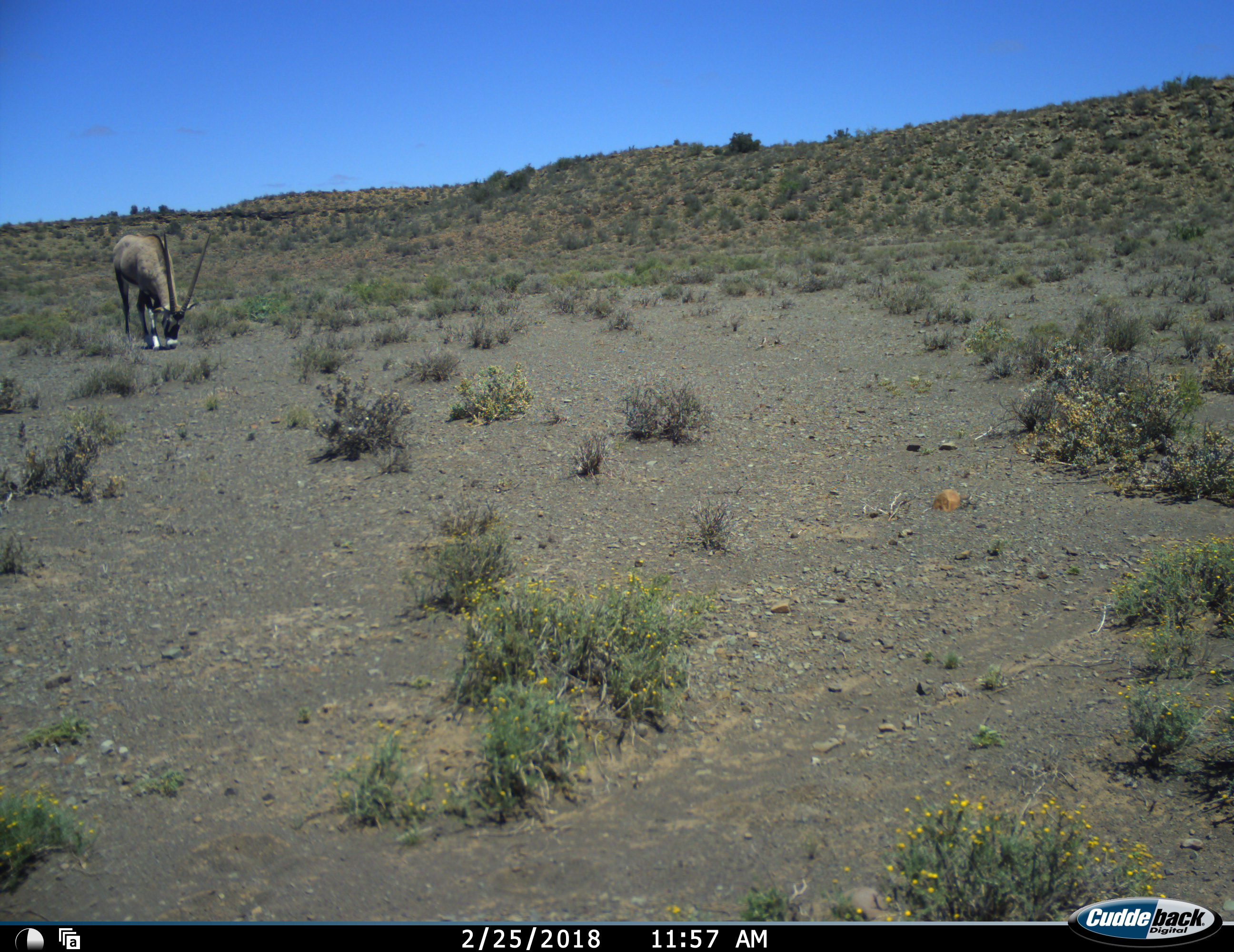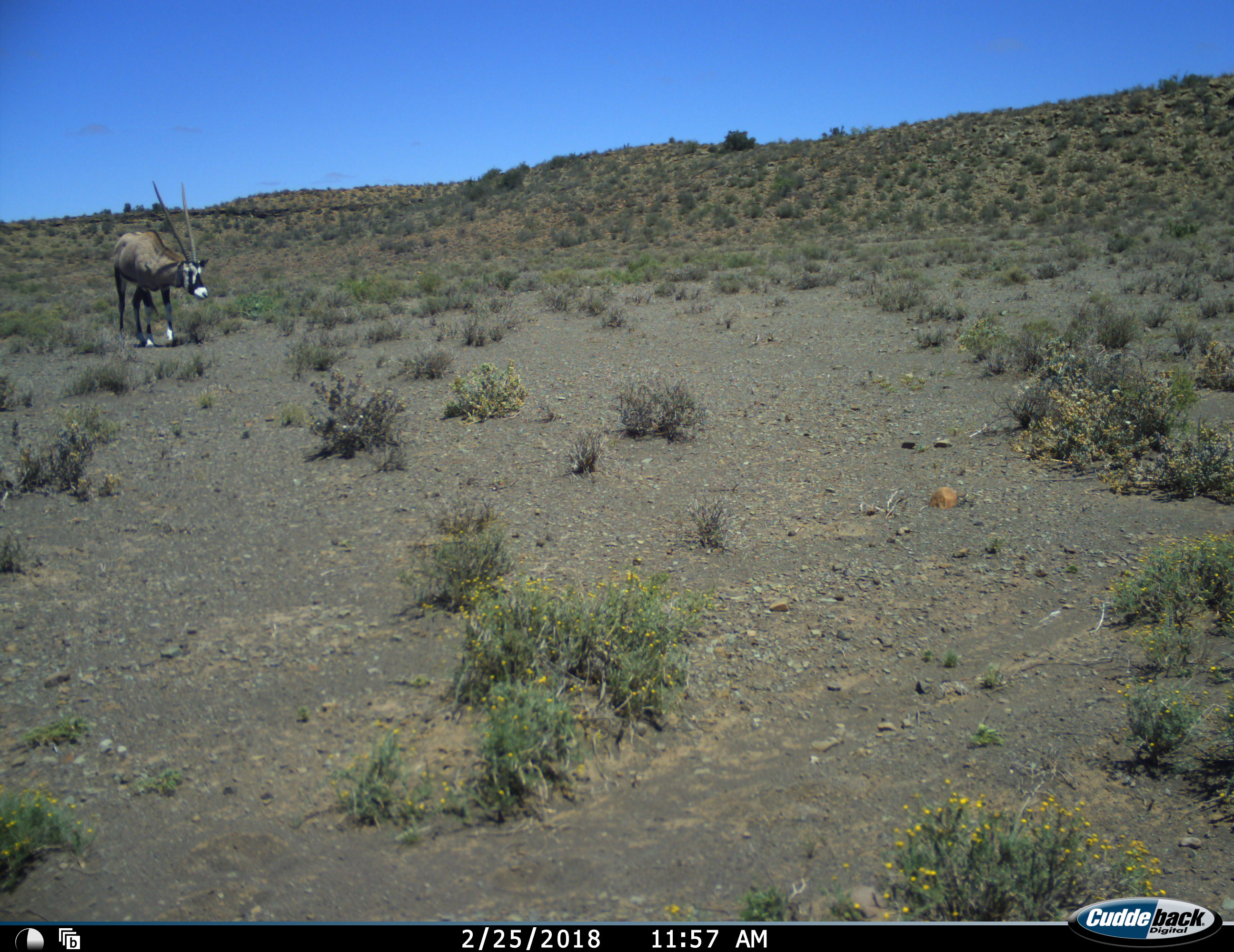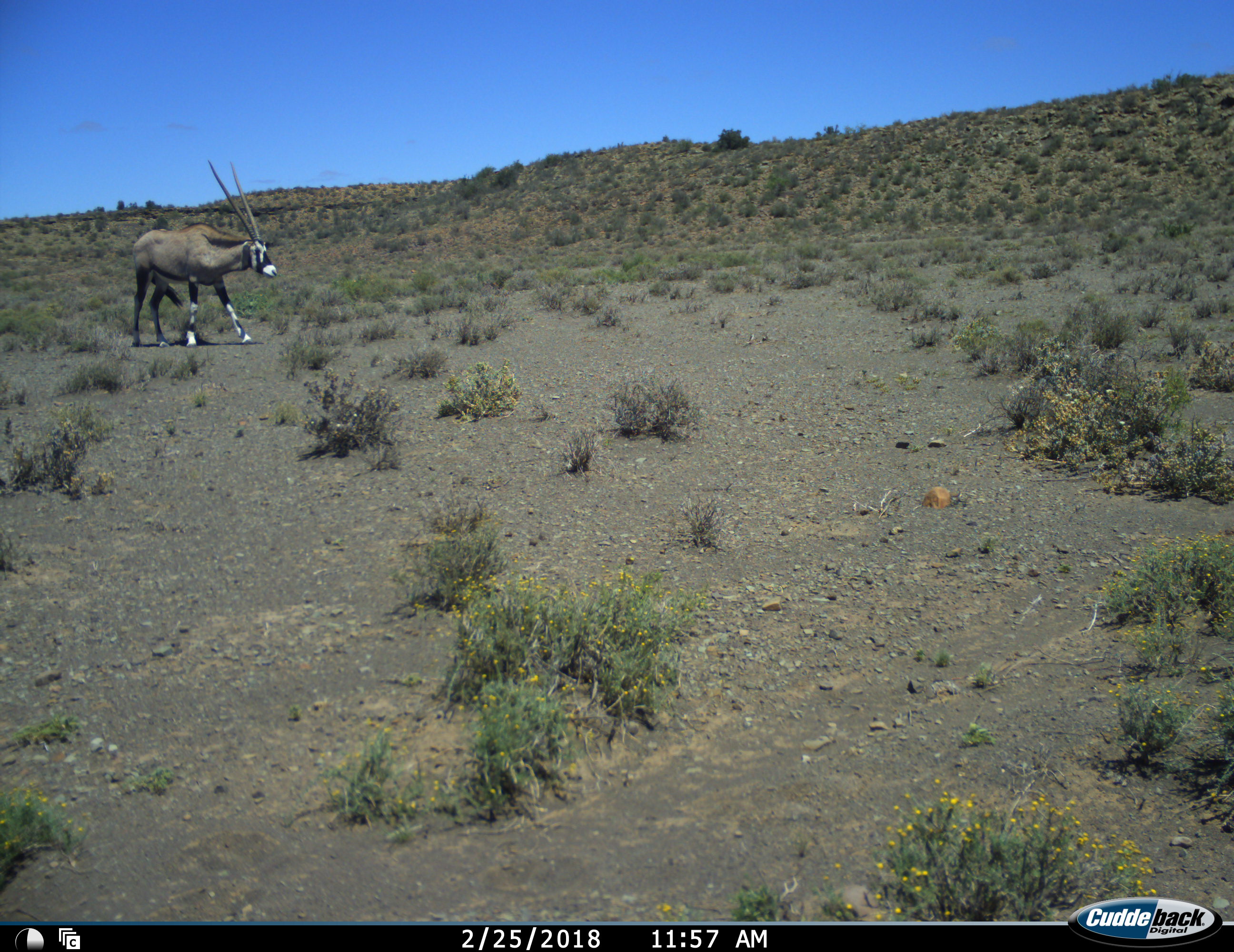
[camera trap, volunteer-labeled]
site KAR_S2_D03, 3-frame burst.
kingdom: Animalia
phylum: Chordata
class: Mammalia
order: Artiodactyla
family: Bovidae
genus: Oryx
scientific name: Oryx gazella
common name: gemsbok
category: oryx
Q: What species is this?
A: Oryx (gemsbok) (Oryx gazella).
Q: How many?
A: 1.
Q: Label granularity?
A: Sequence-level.